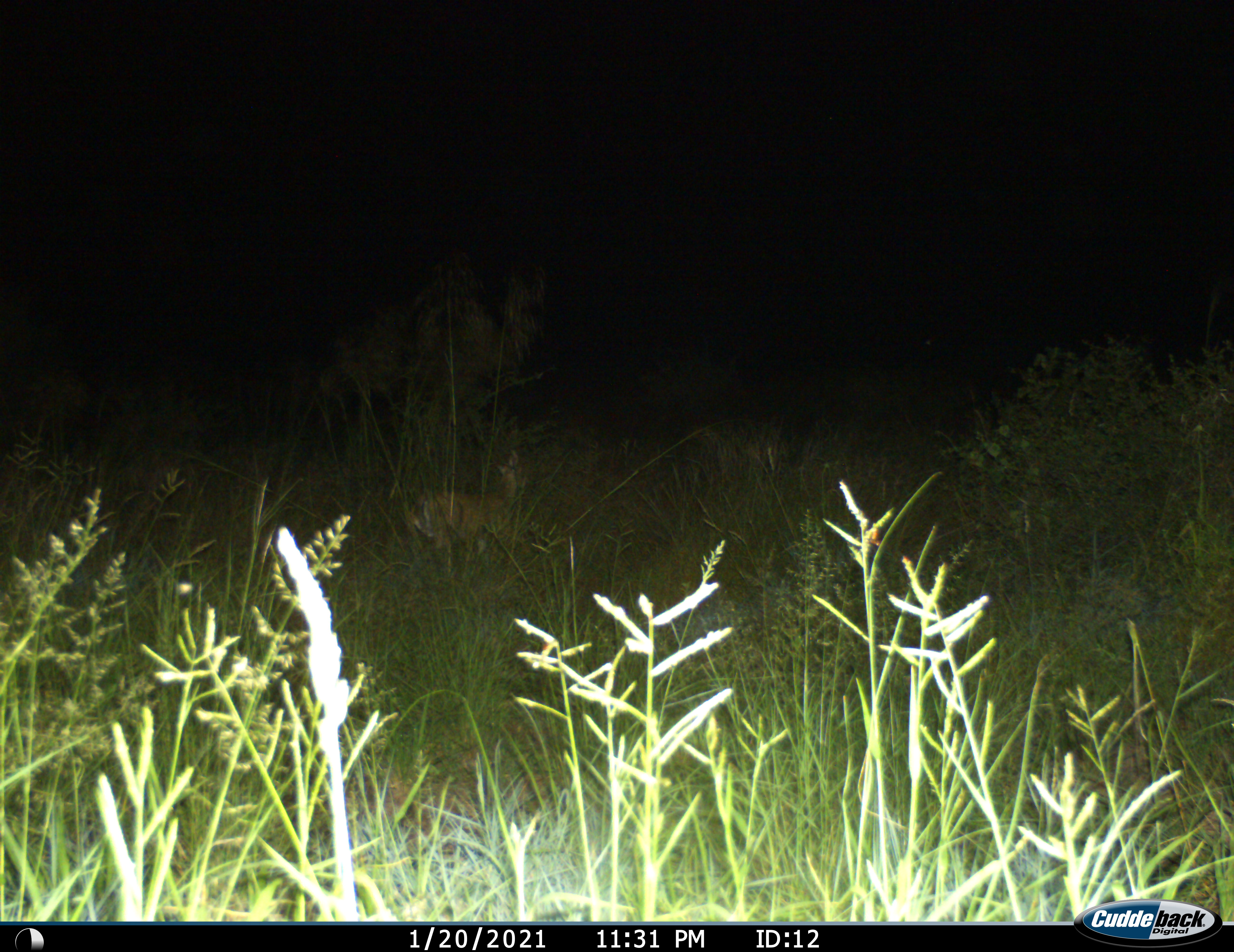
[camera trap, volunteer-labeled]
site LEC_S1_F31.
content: unidentified animal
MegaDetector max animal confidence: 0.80